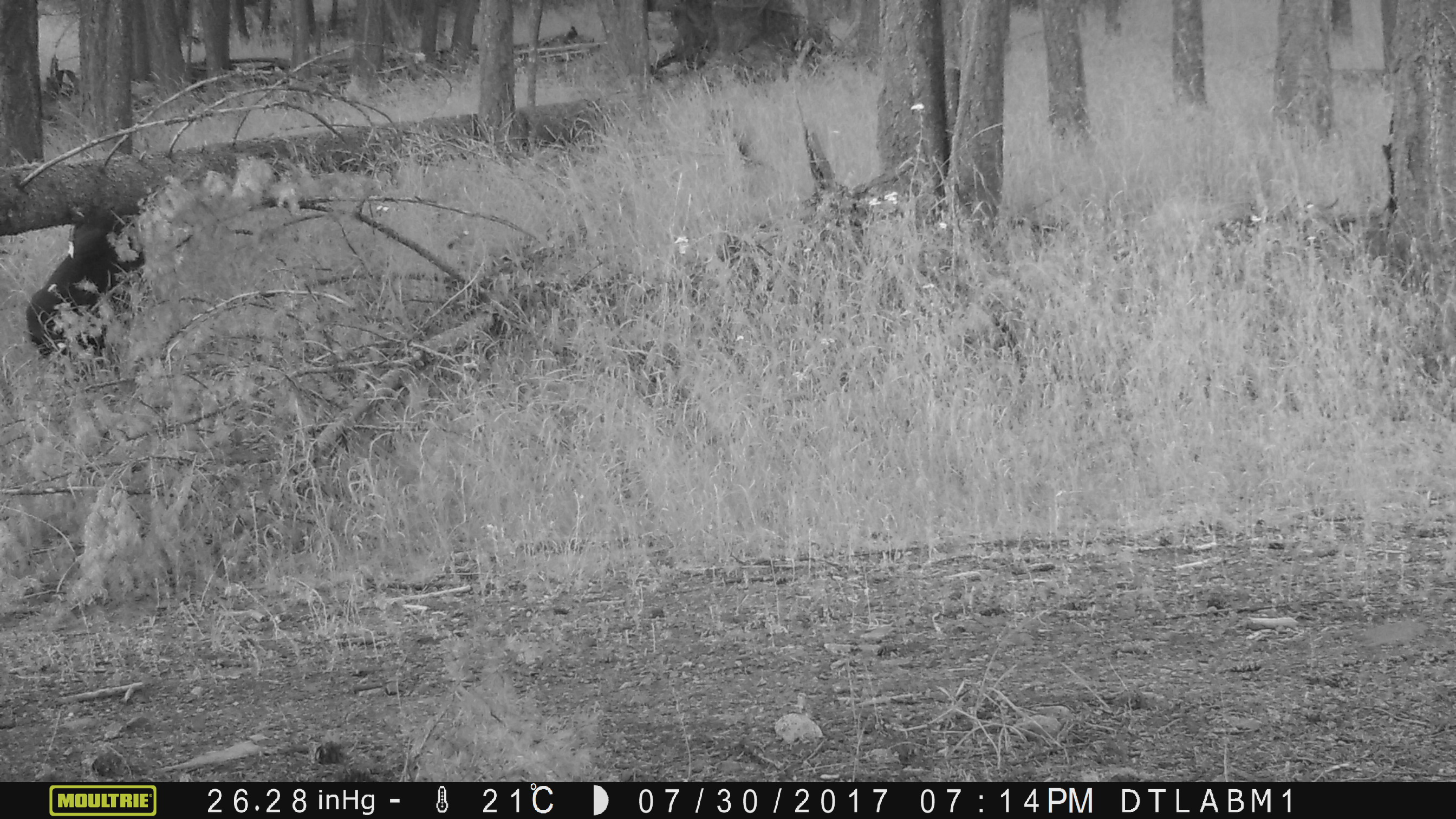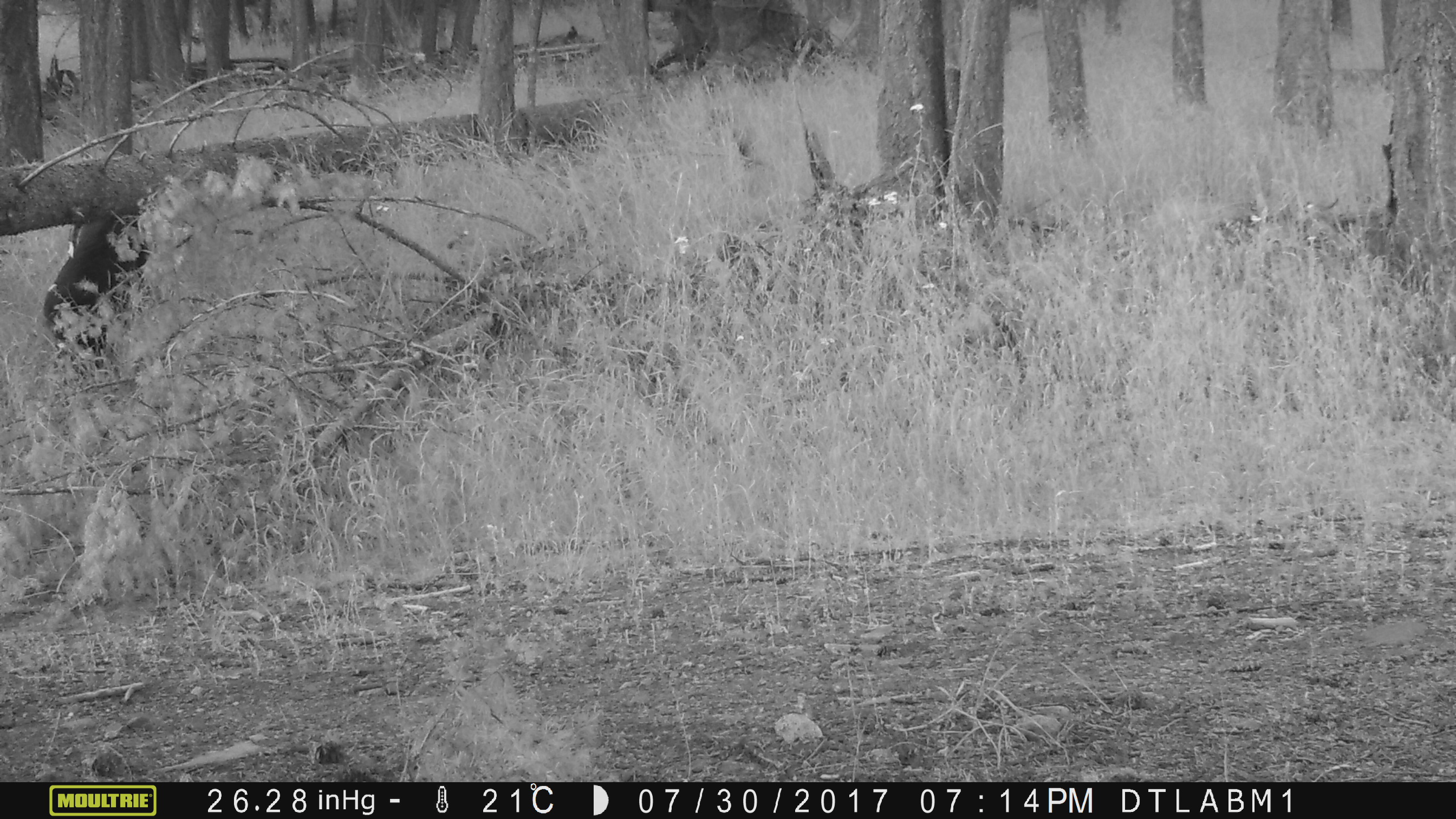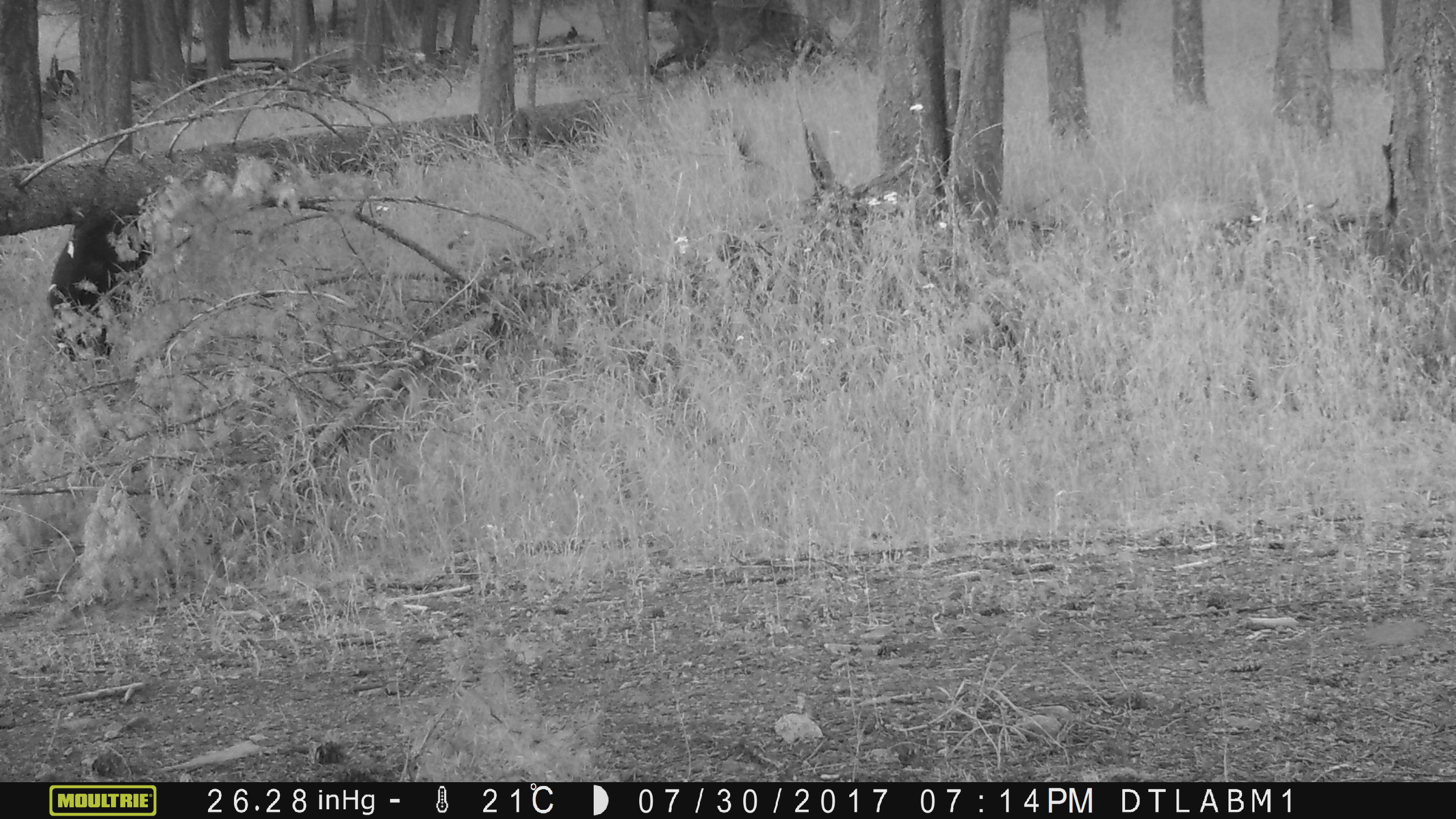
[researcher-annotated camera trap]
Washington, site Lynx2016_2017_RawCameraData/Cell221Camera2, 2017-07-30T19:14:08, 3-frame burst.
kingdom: Animalia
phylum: Chordata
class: Mammalia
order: Carnivora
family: Ursidae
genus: Ursus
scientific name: Ursus americanus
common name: american black bear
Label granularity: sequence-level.